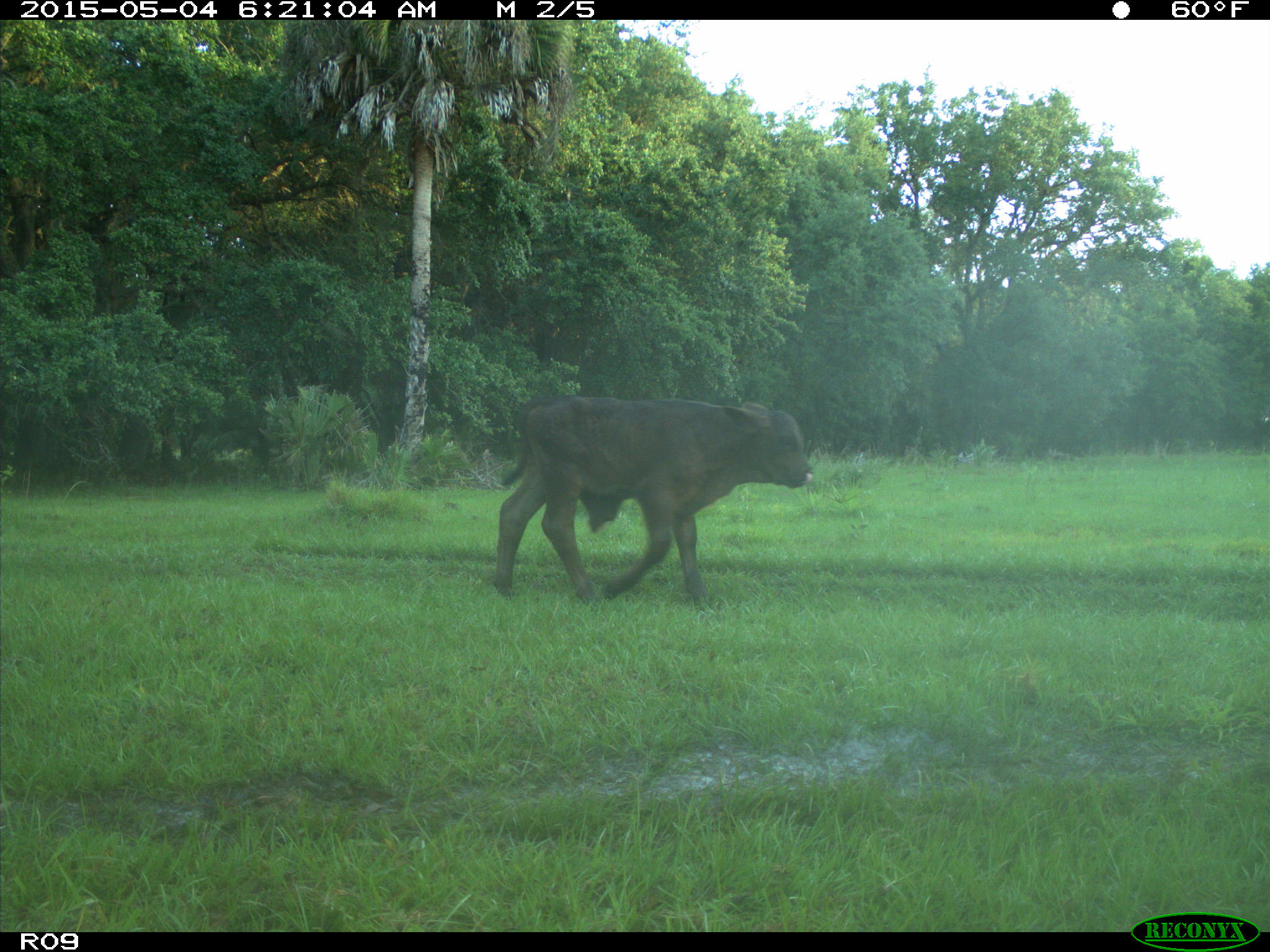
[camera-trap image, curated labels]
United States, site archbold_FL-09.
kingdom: Animalia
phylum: Chordata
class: Mammalia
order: Artiodactyla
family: Bovidae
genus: Bos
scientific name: Bos taurus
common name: domestic cow